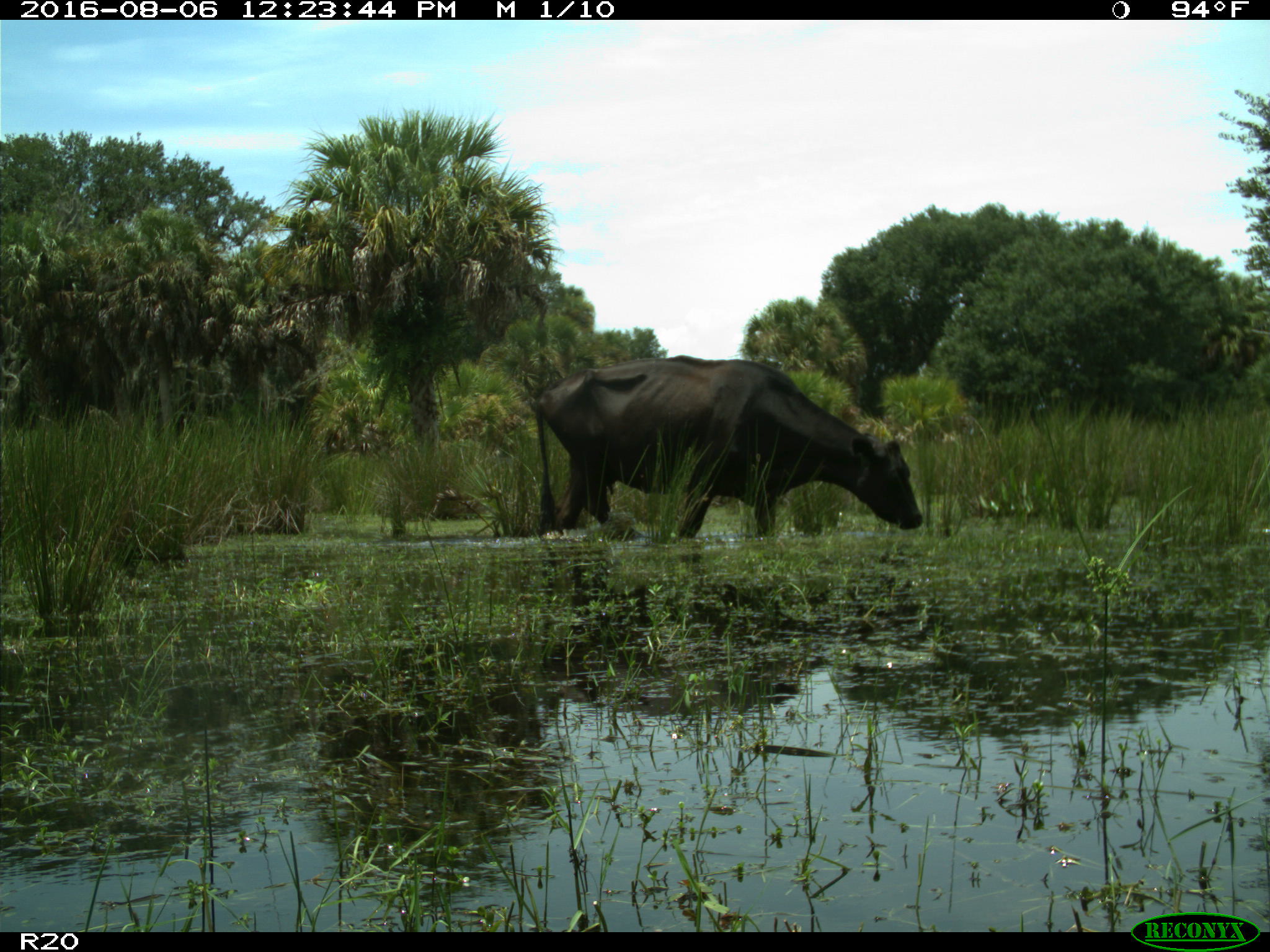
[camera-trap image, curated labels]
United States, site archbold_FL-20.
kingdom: Animalia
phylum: Chordata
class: Mammalia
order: Artiodactyla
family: Bovidae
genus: Bos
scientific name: Bos taurus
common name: domestic cow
Bos taurus (domestic cow).